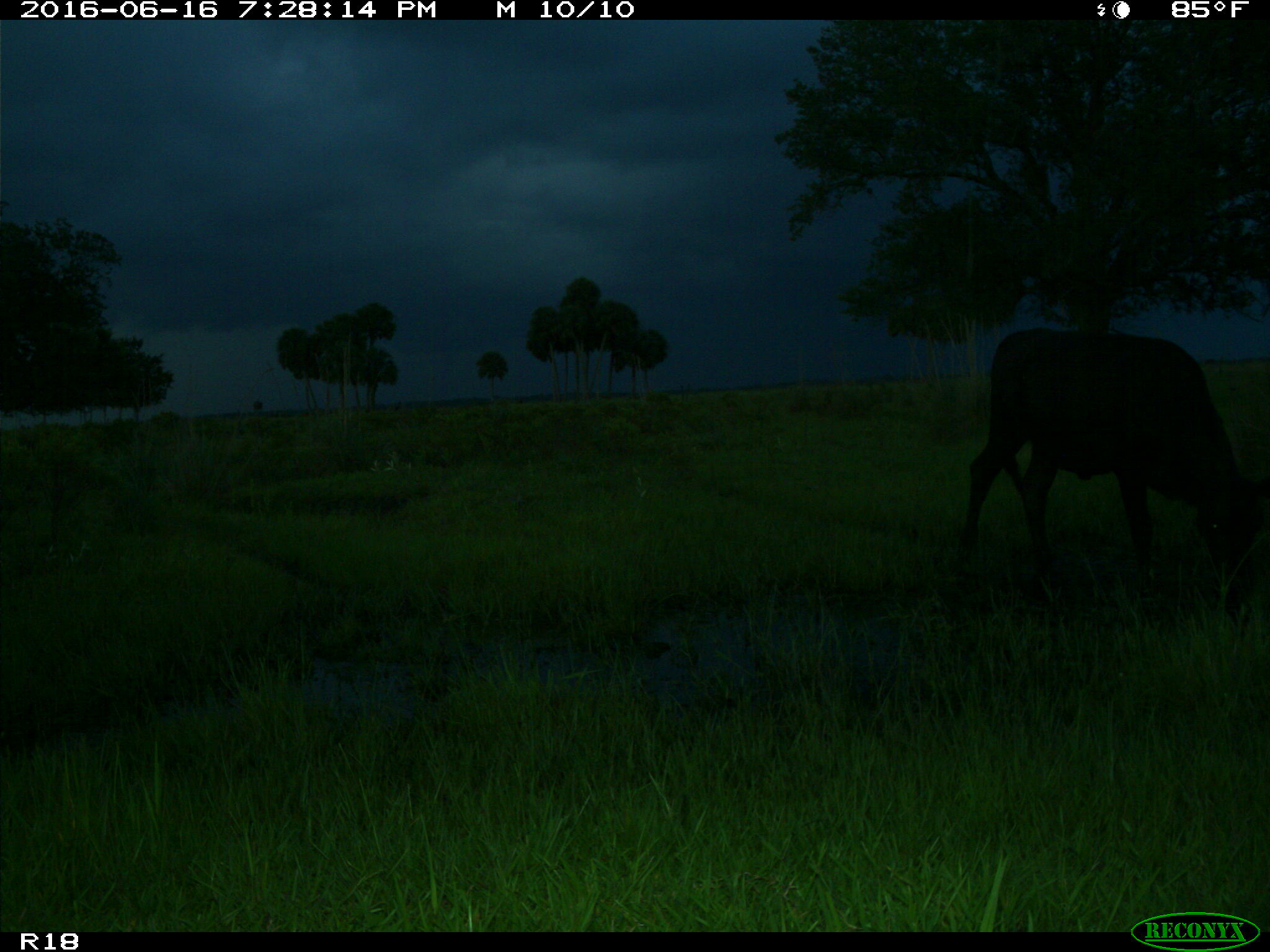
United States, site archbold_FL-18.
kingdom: Animalia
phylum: Chordata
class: Mammalia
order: Artiodactyla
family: Bovidae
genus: Bos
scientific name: Bos taurus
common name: domestic cow